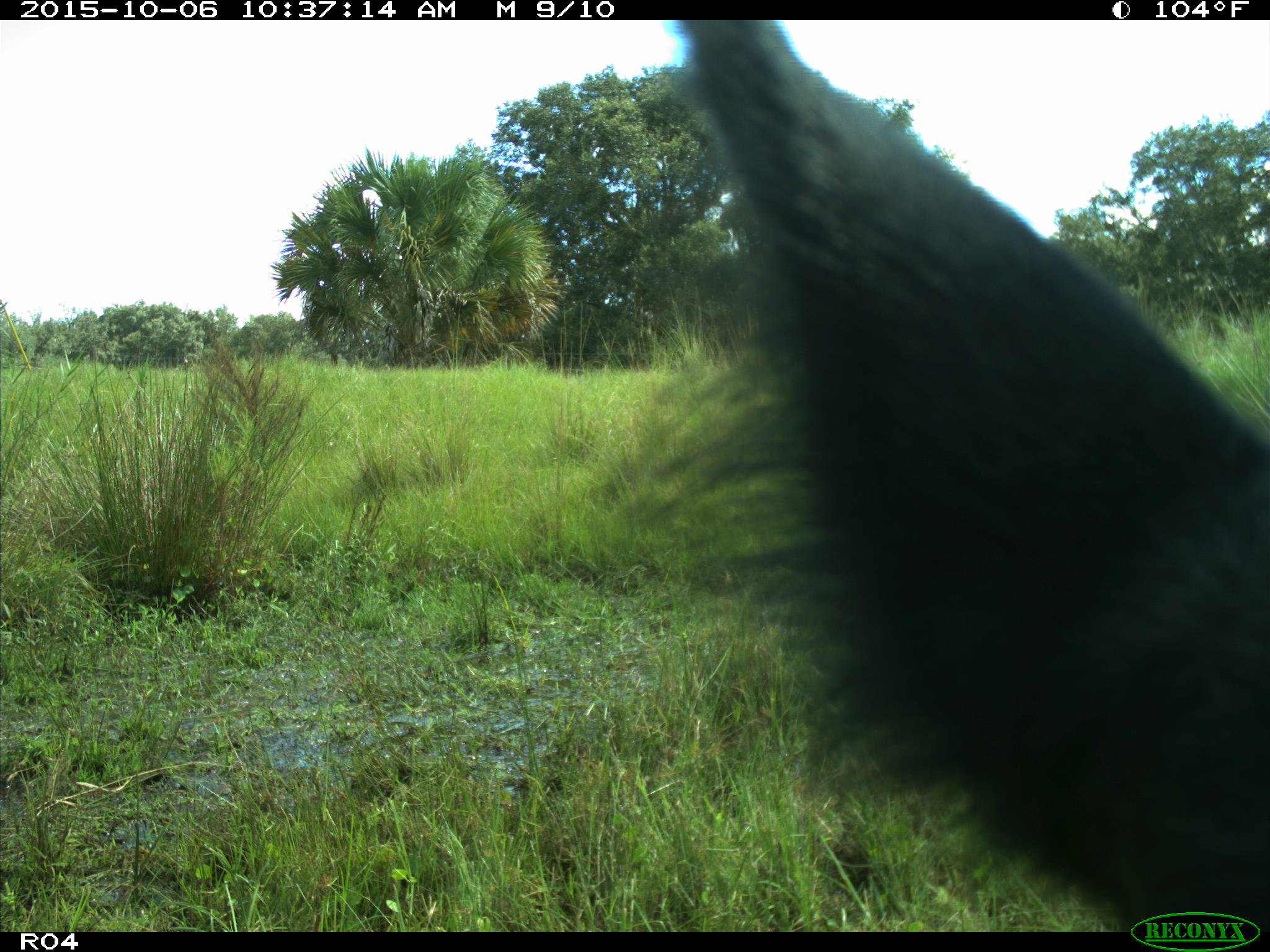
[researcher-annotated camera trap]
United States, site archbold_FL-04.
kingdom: Animalia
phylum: Chordata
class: Mammalia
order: Artiodactyla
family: Suidae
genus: Sus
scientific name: Sus scrofa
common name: wild boar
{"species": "Sus scrofa (wild boar)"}